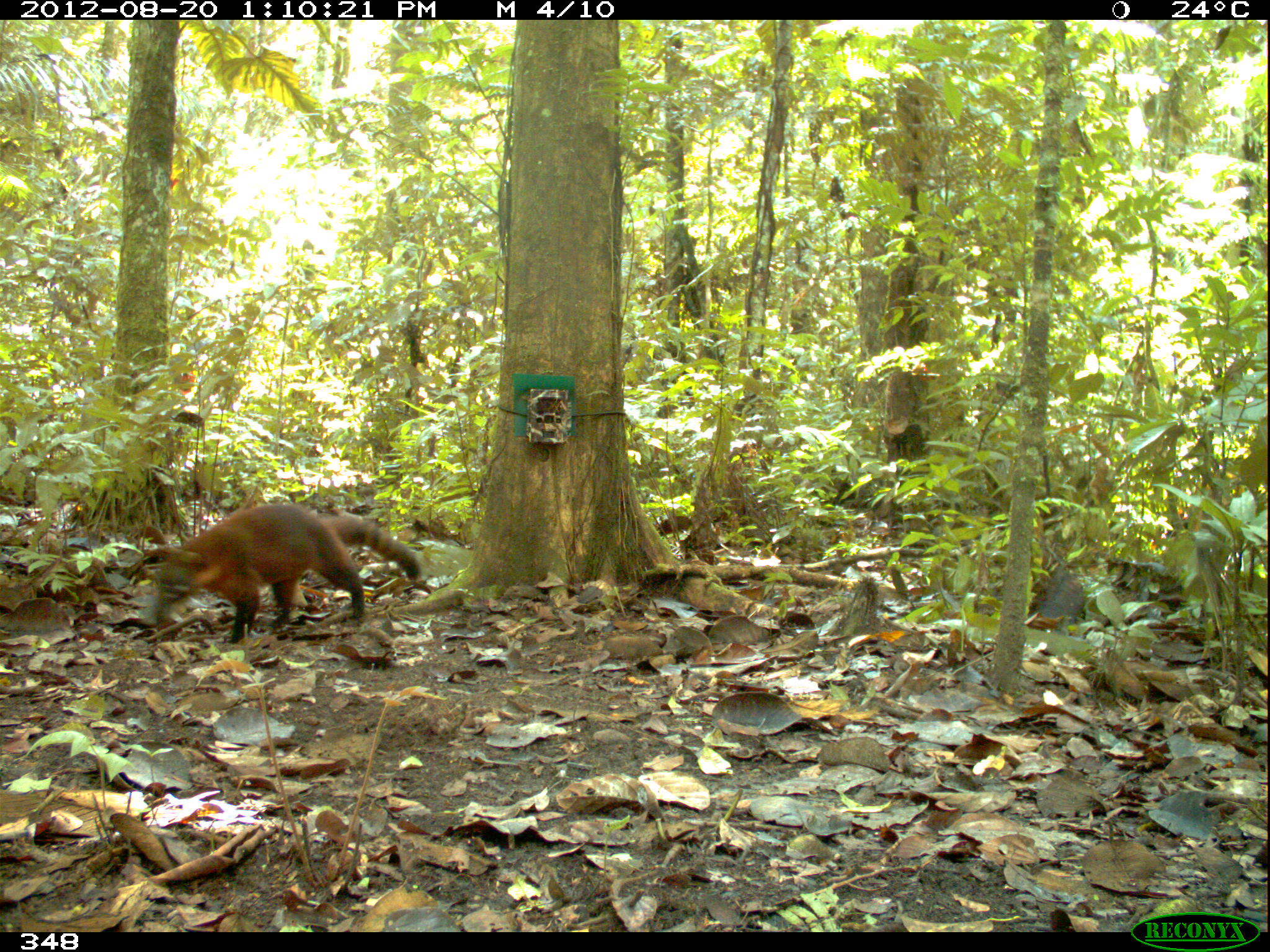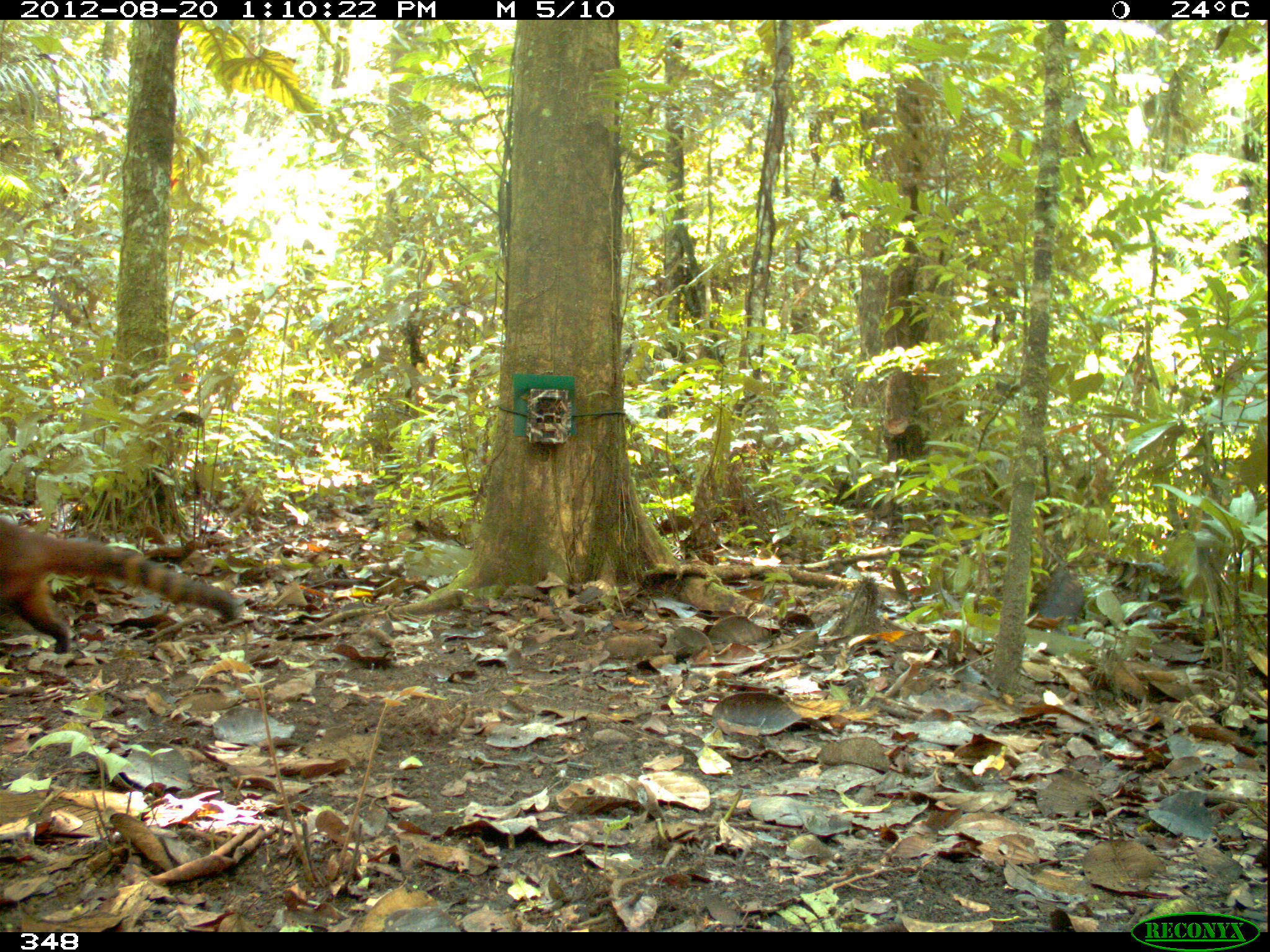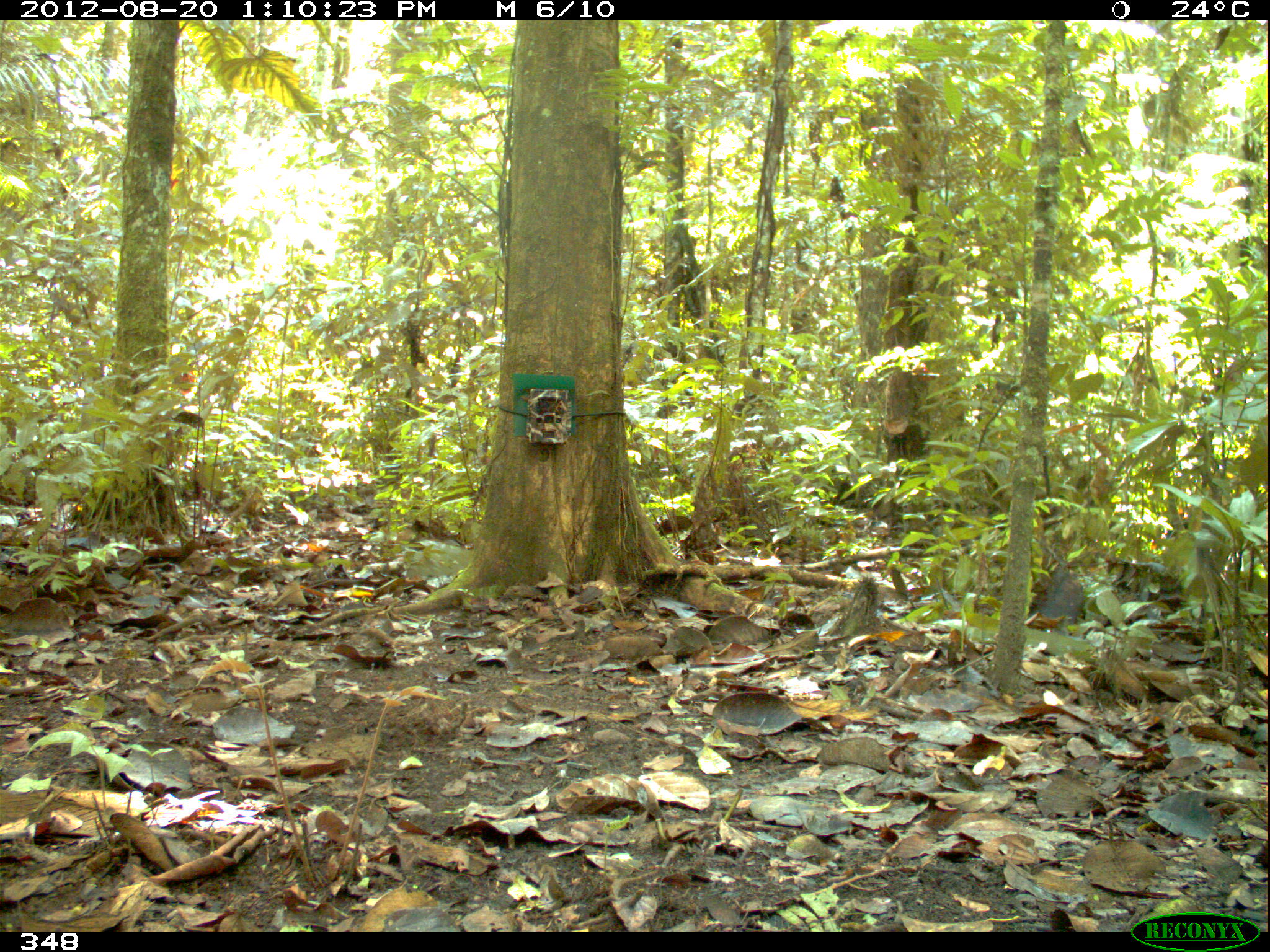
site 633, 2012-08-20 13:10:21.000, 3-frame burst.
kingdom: Animalia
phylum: Chordata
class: Mammalia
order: Carnivora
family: Procyonidae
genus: Nasua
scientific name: Nasua nasua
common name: south american coati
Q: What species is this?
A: Nasua nasua (south american coati).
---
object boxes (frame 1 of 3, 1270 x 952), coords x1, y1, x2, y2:
nasua nasua: 137, 501, 425, 645